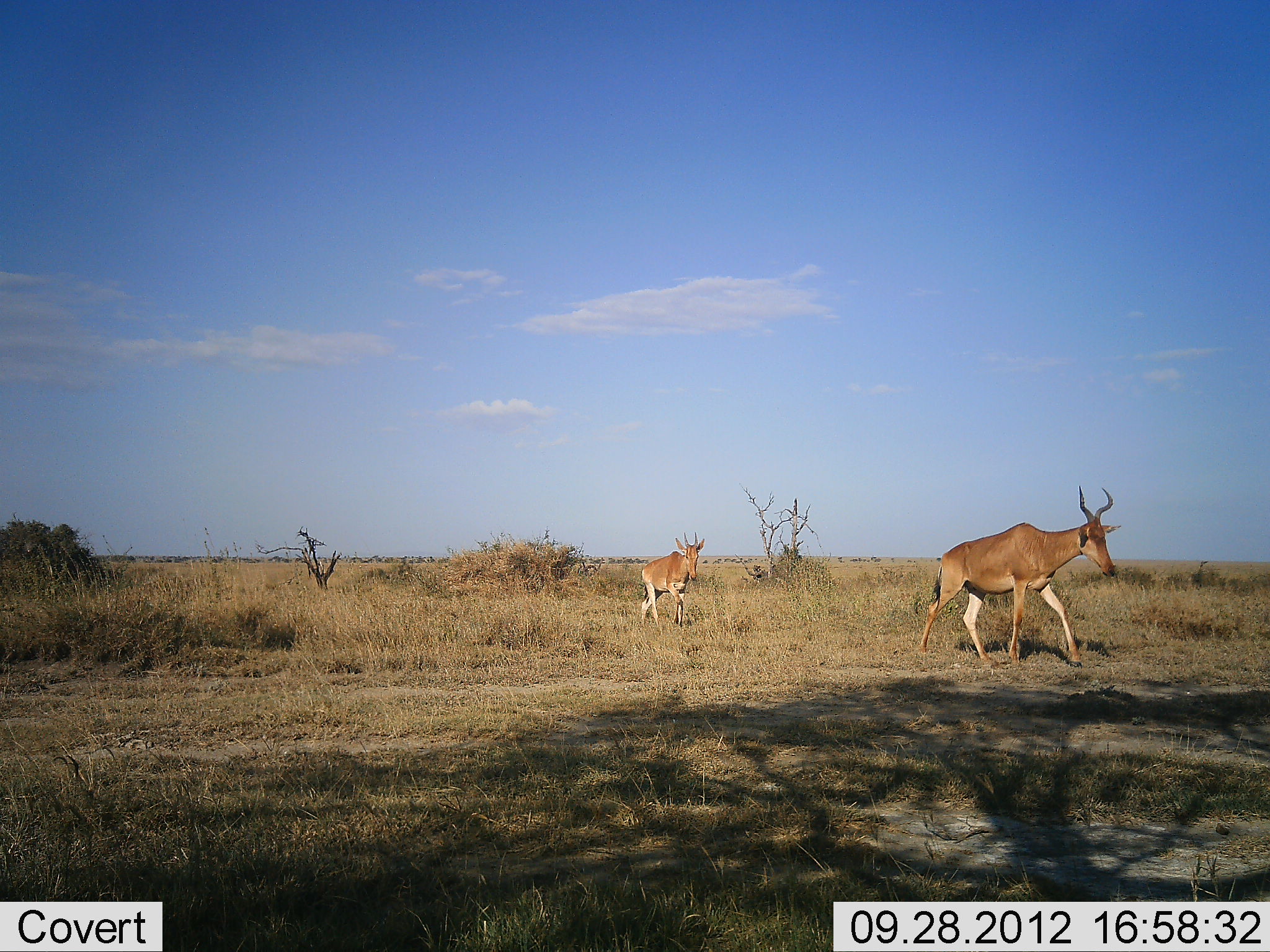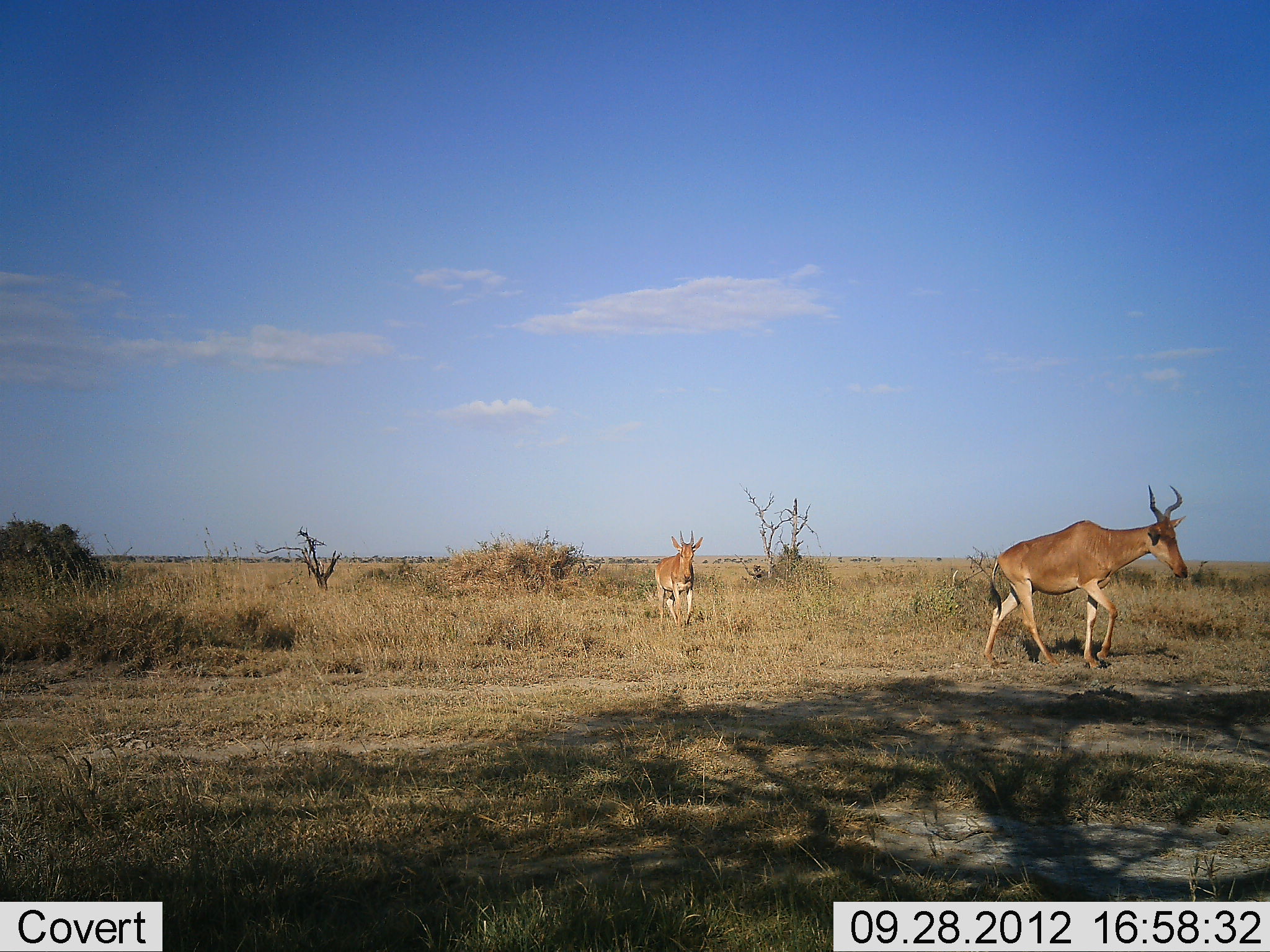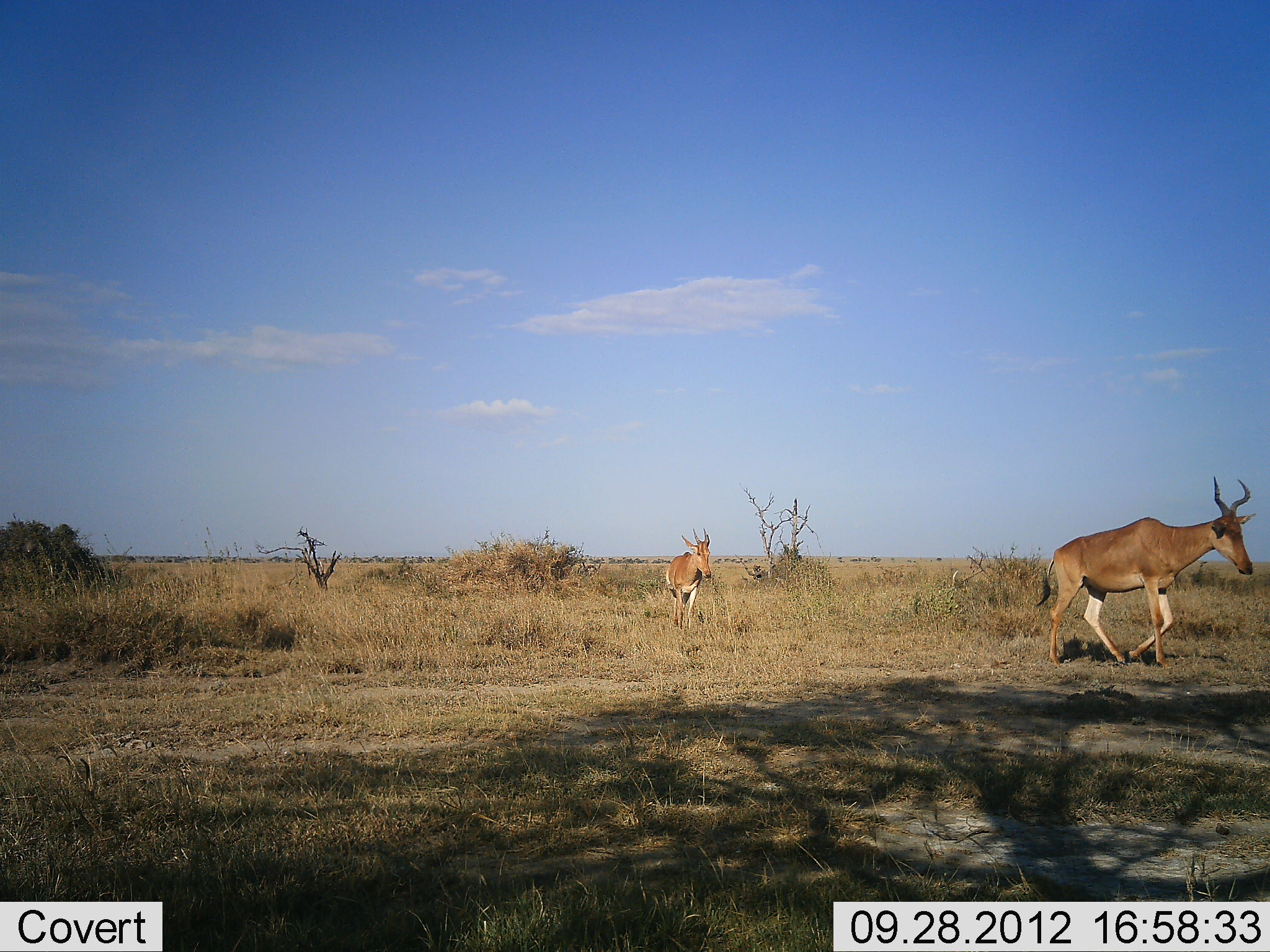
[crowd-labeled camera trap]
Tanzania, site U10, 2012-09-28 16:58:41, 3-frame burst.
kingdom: Animalia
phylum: Chordata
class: Mammalia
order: Artiodactyla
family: Bovidae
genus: Alcelaphus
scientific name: Alcelaphus buselaphus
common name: hartebeest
Hartebeest (Alcelaphus buselaphus), count 2. Behavior (volunteer vote fractions): standing 10%, resting 0%, moving 100%, interacting 0%. Young present (vote fraction): 0%. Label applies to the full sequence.